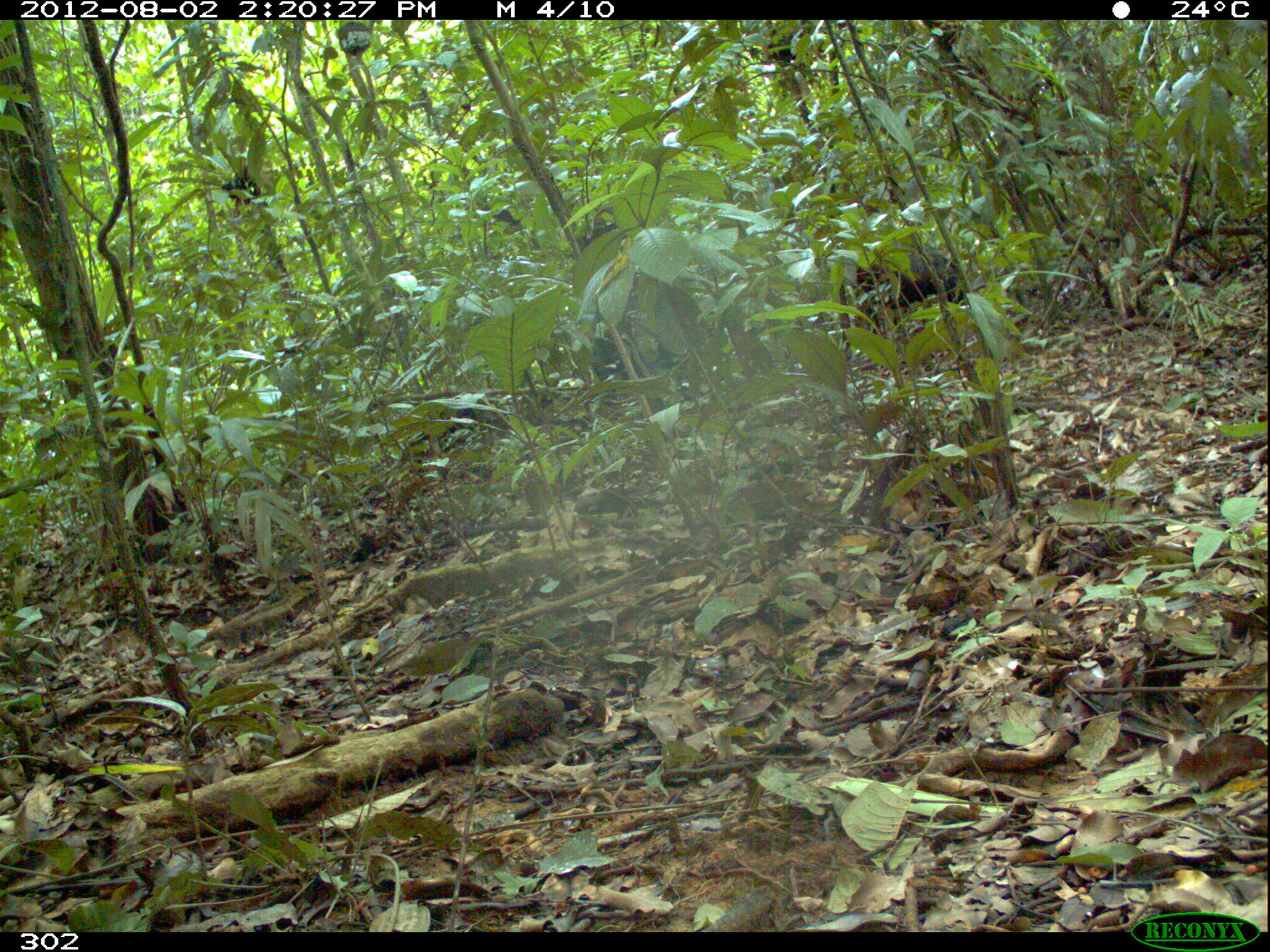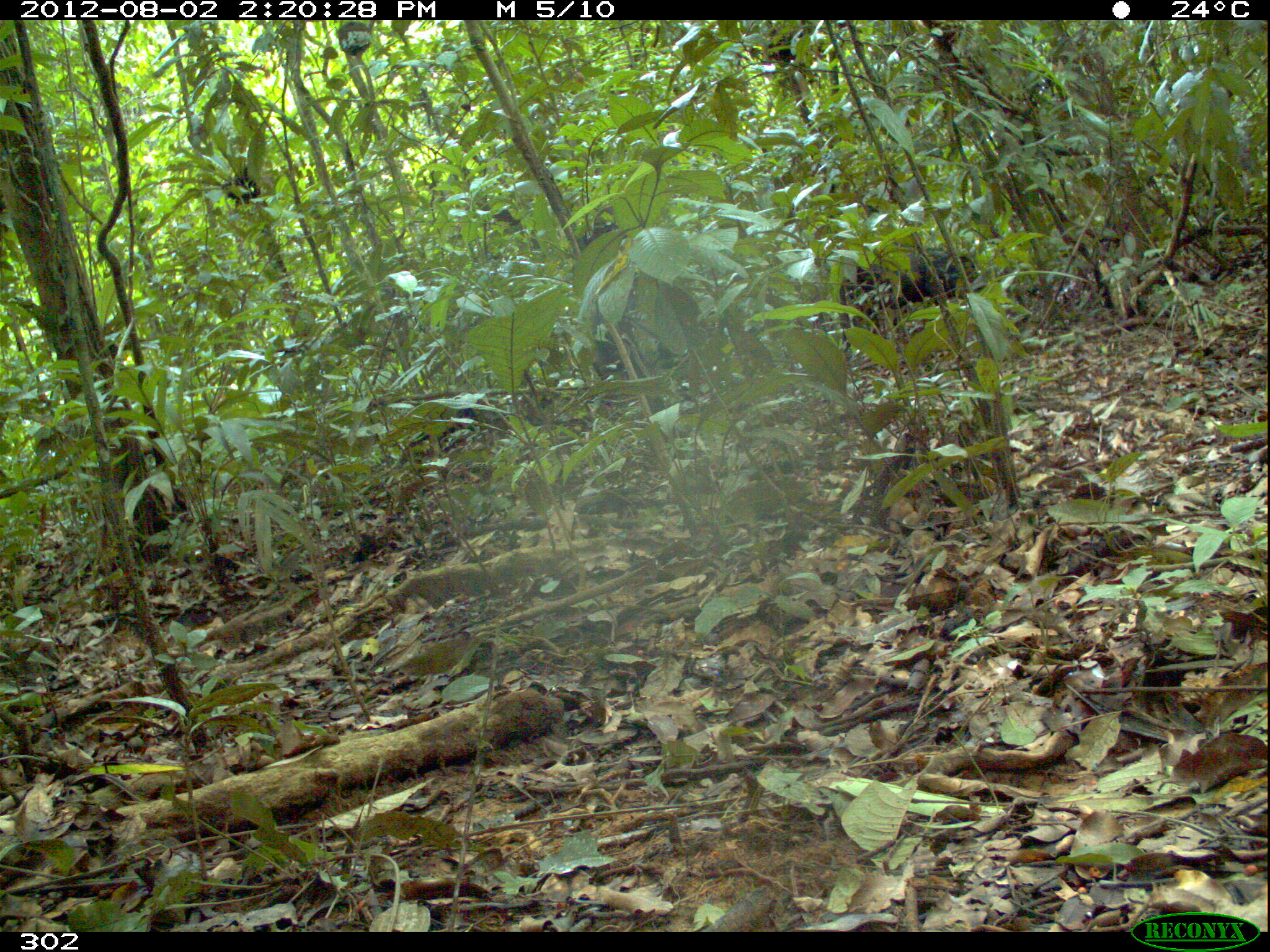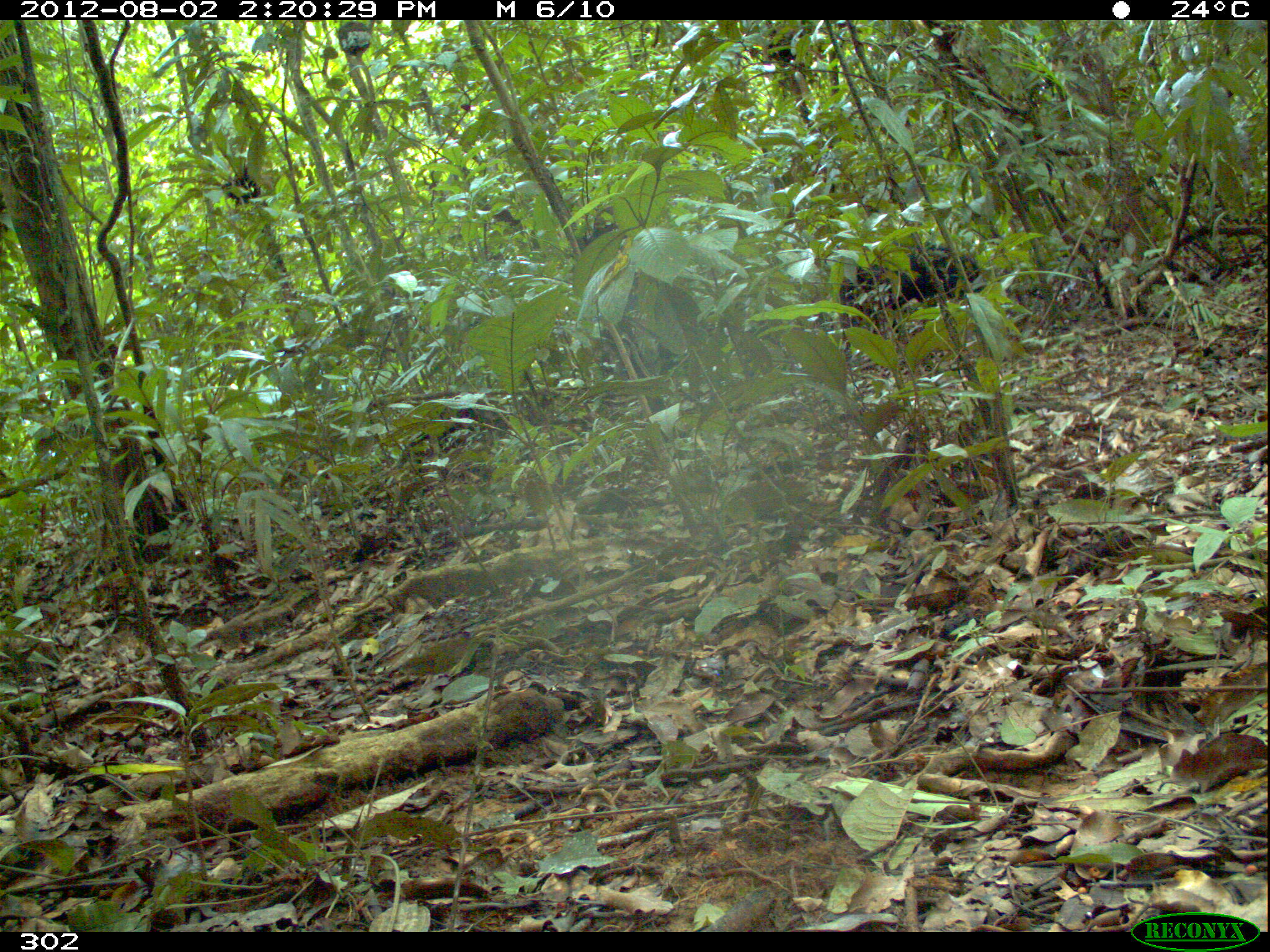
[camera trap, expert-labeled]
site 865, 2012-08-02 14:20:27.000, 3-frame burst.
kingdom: Animalia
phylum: Chordata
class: Mammalia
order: Artiodactyla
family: Tayassuidae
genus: Tayassu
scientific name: Tayassu pecari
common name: white-lipped peccary